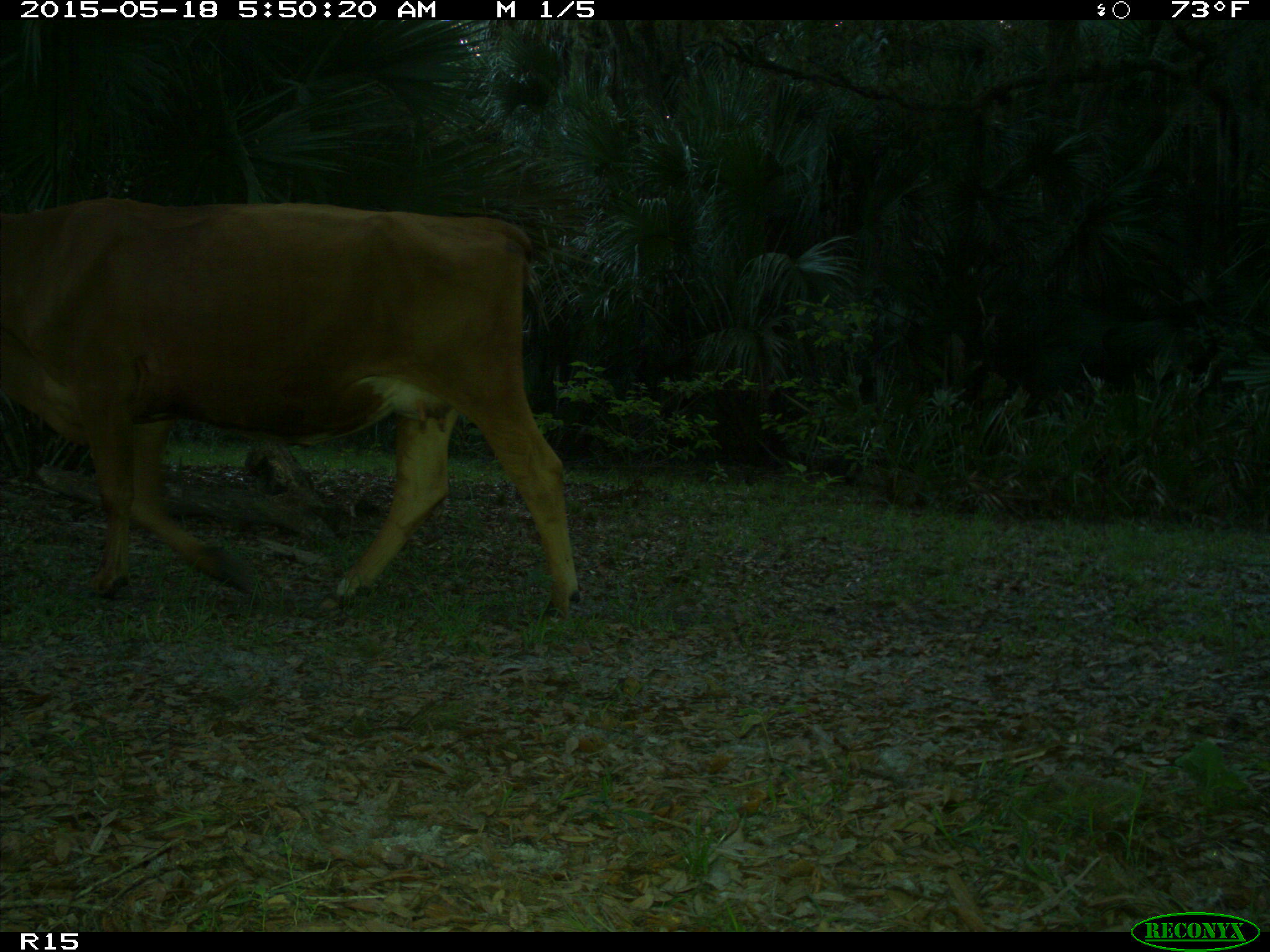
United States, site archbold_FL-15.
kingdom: Animalia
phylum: Chordata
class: Mammalia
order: Artiodactyla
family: Bovidae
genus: Bos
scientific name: Bos taurus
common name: domestic cow